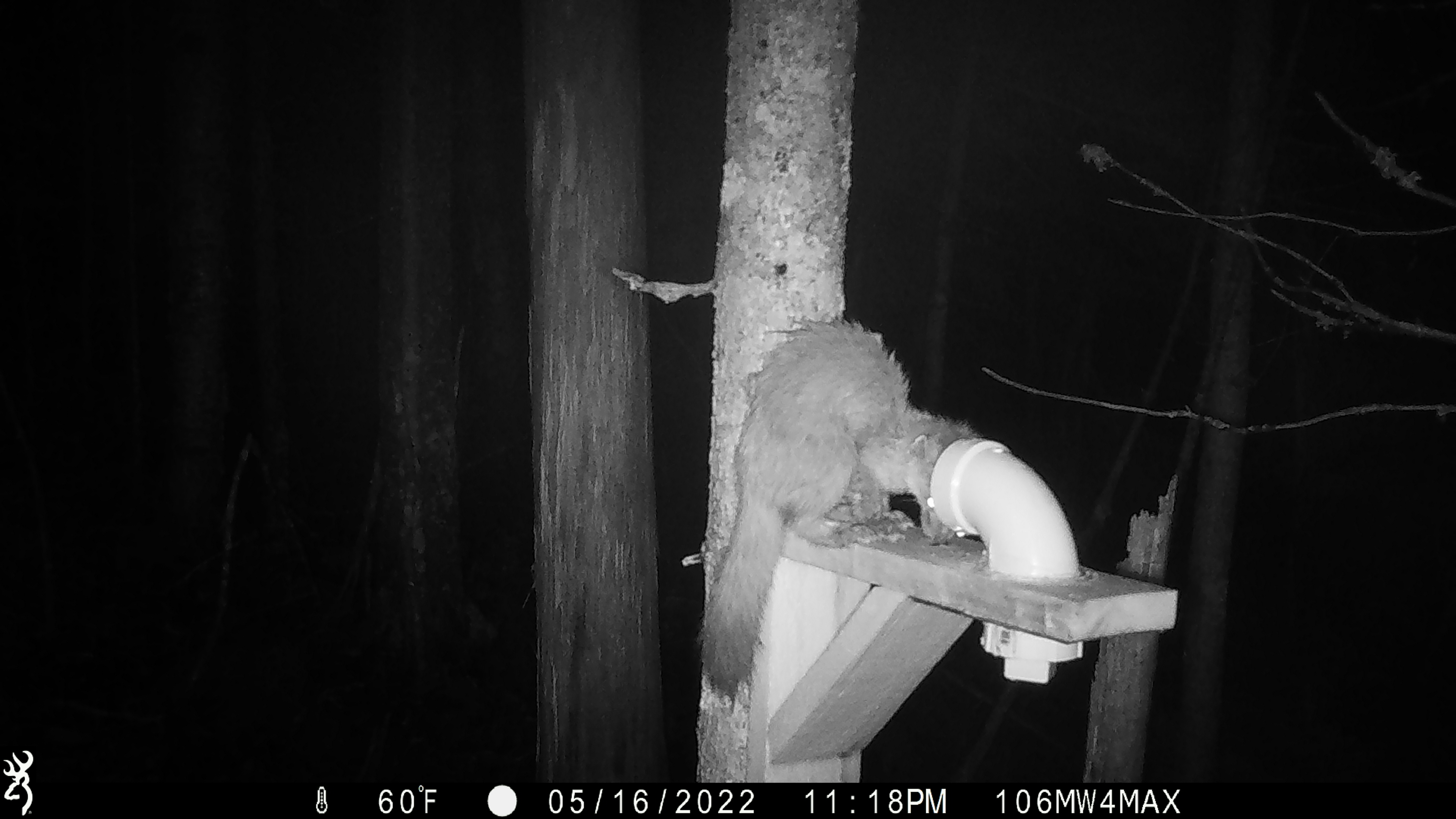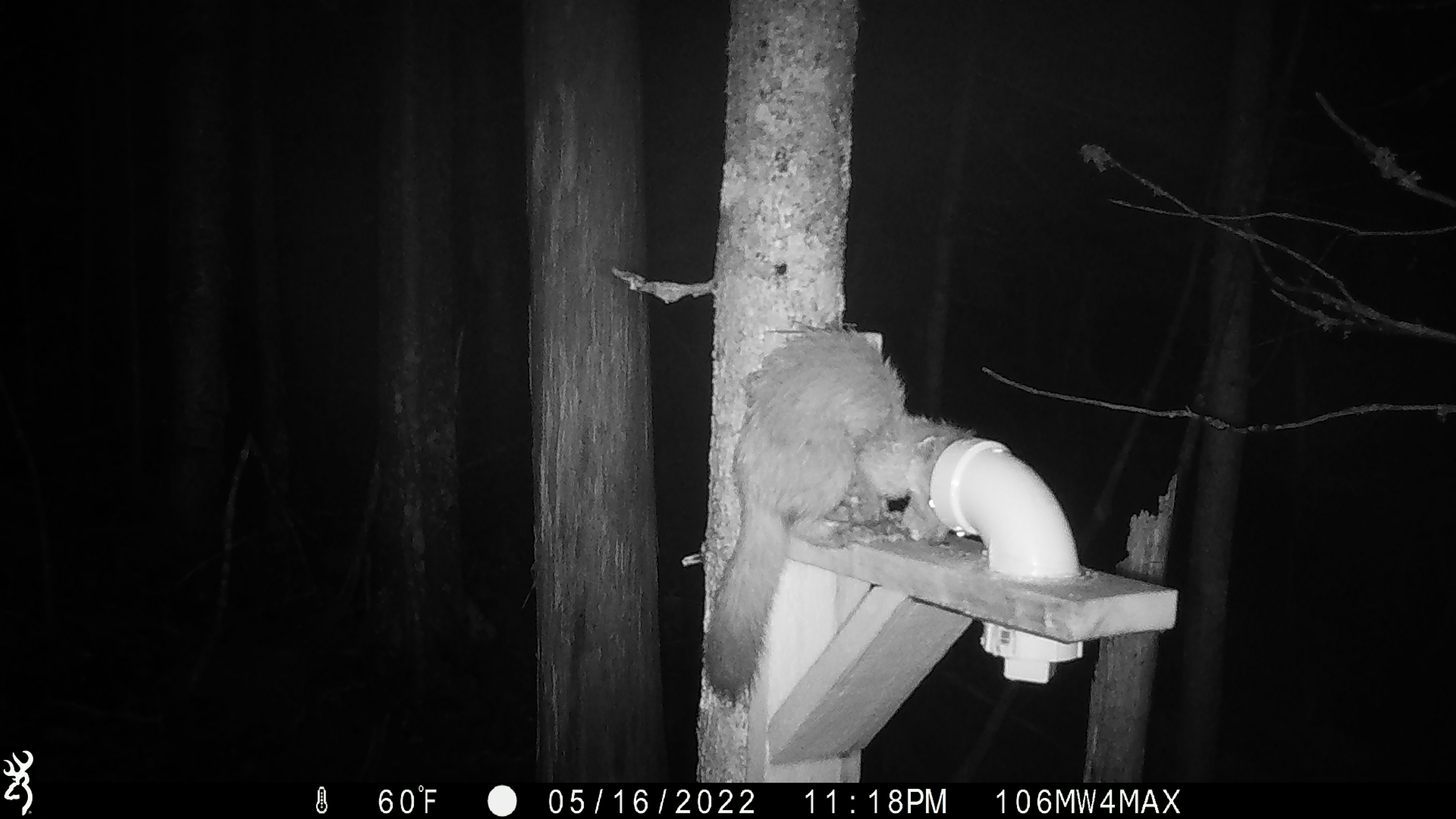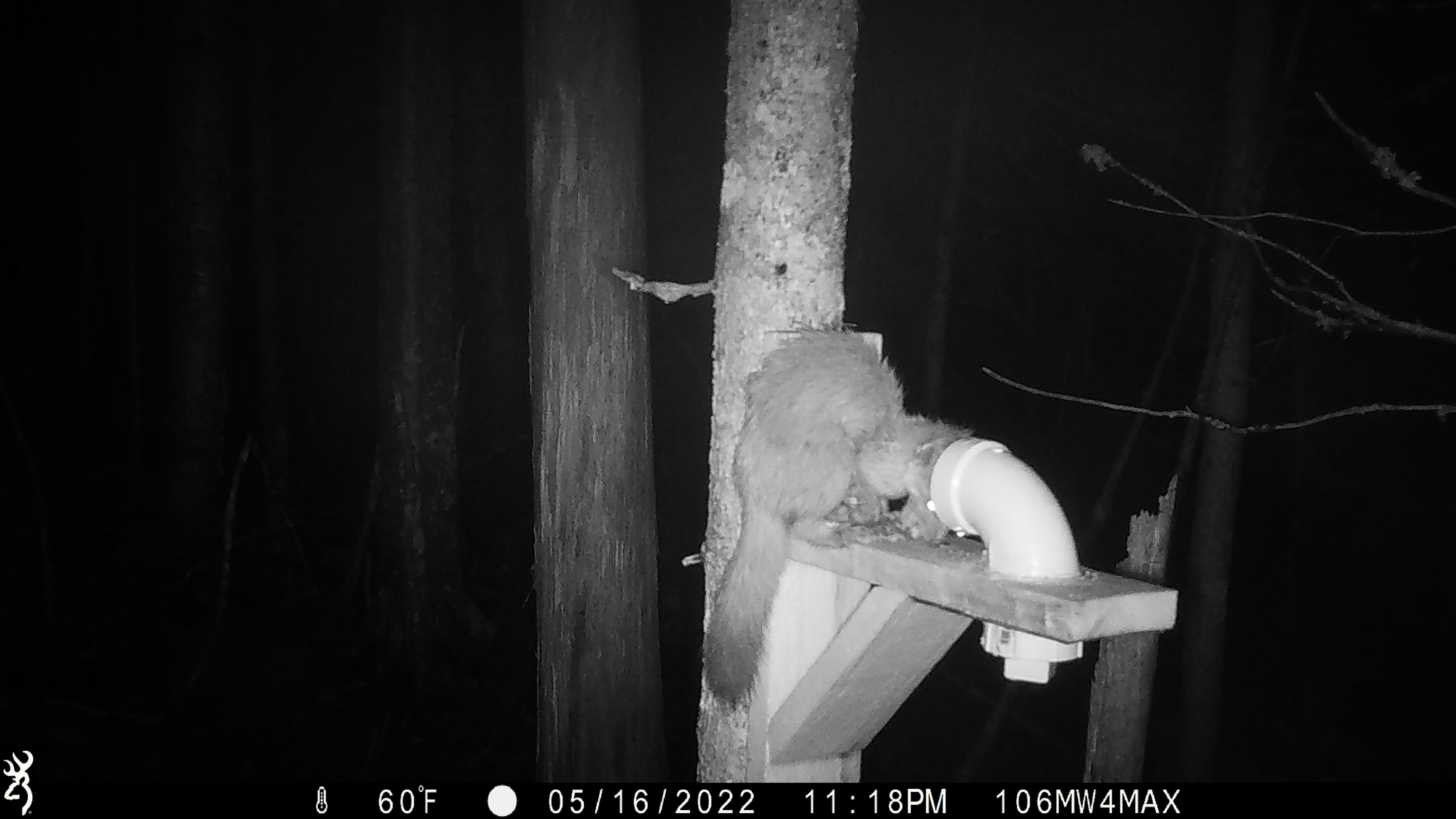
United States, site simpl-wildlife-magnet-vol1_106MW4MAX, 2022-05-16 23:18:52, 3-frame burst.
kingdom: Animalia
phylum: Chordata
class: Mammalia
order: Carnivora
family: Mustelidae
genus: Martes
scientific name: Martes americana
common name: american marten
American marten (Martes americana).